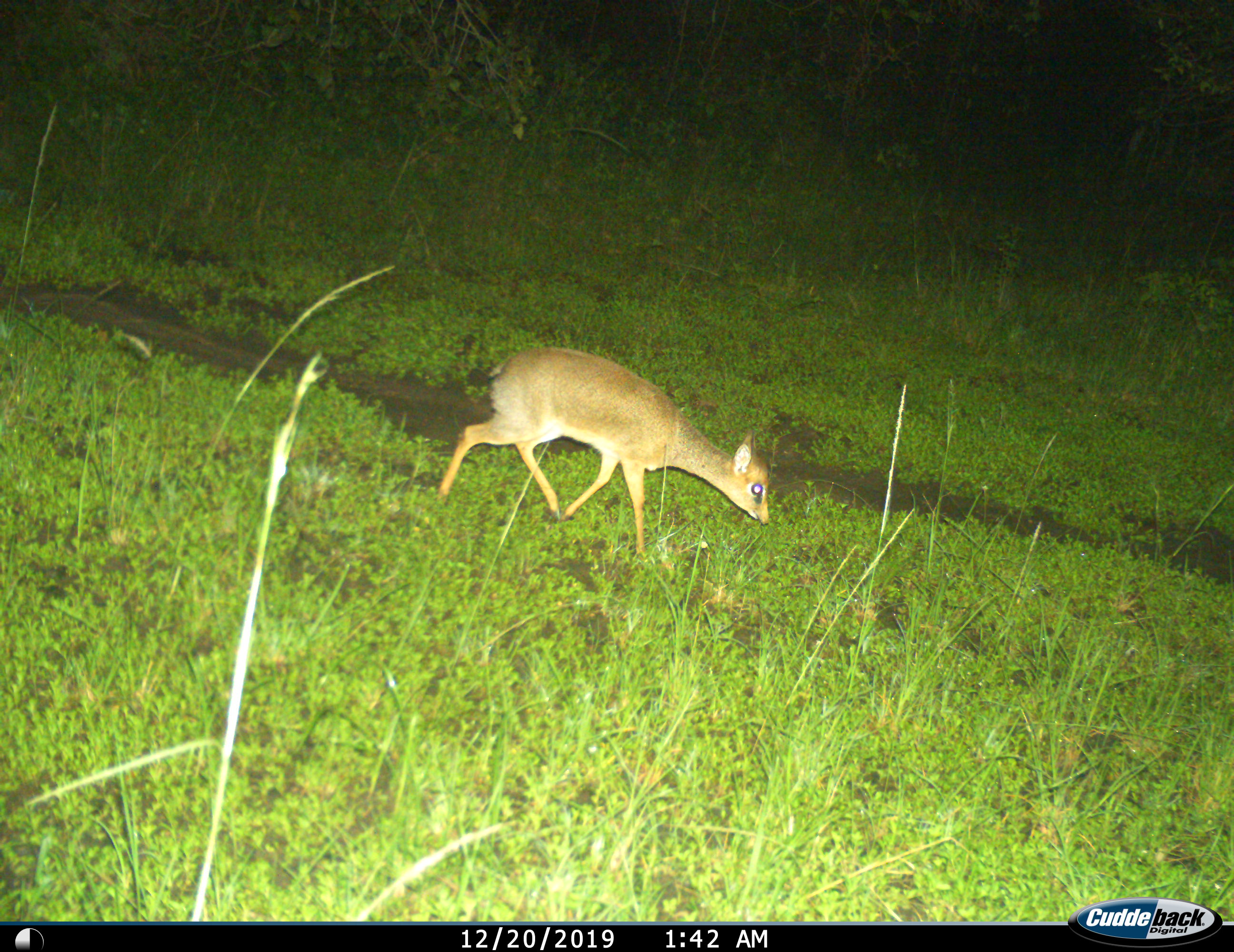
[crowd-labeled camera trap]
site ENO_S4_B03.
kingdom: Animalia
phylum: Chordata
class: Mammalia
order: Artiodactyla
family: Bovidae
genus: Madoqua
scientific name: Madoqua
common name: dik-dik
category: dikdik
Dikdik (dik-dik) (Madoqua), count 1. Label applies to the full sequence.